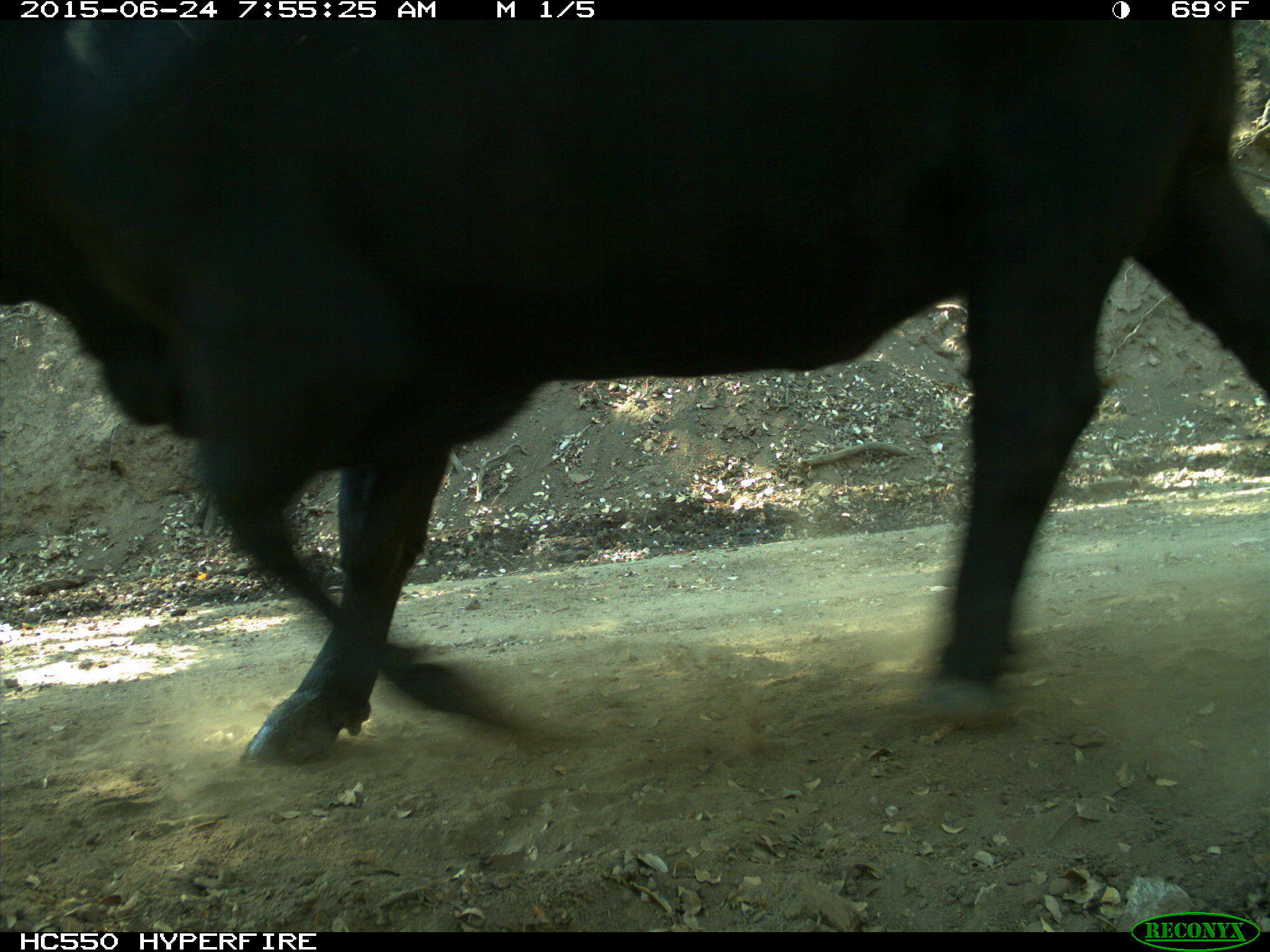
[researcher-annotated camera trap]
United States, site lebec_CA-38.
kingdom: Animalia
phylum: Chordata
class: Mammalia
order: Artiodactyla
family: Bovidae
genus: Bos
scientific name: Bos taurus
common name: domestic cow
Bos taurus (domestic cow).